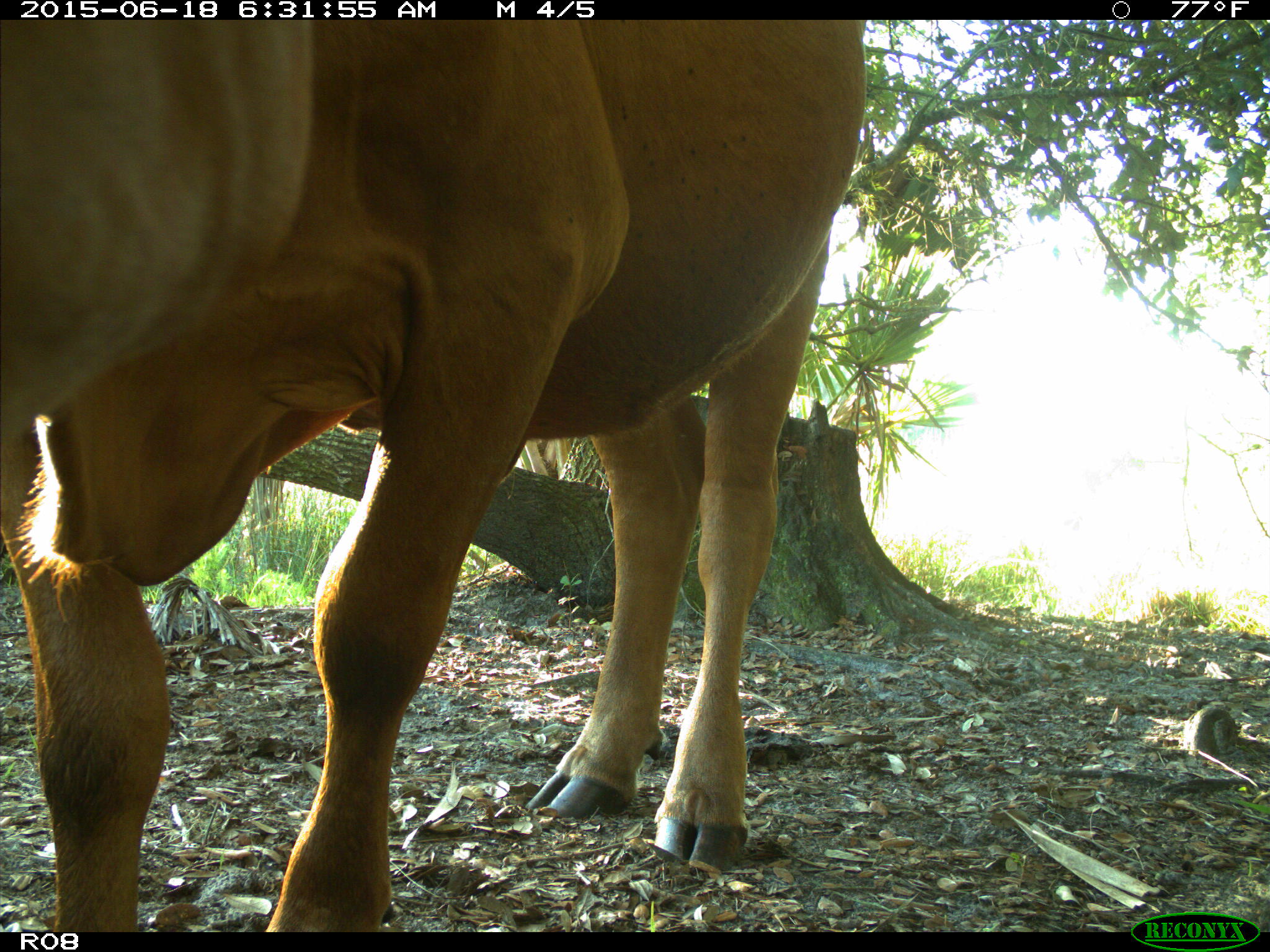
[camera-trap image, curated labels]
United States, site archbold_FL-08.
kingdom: Animalia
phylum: Chordata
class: Mammalia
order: Artiodactyla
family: Bovidae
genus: Bos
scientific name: Bos taurus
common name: domestic cow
Bos taurus (domestic cow).